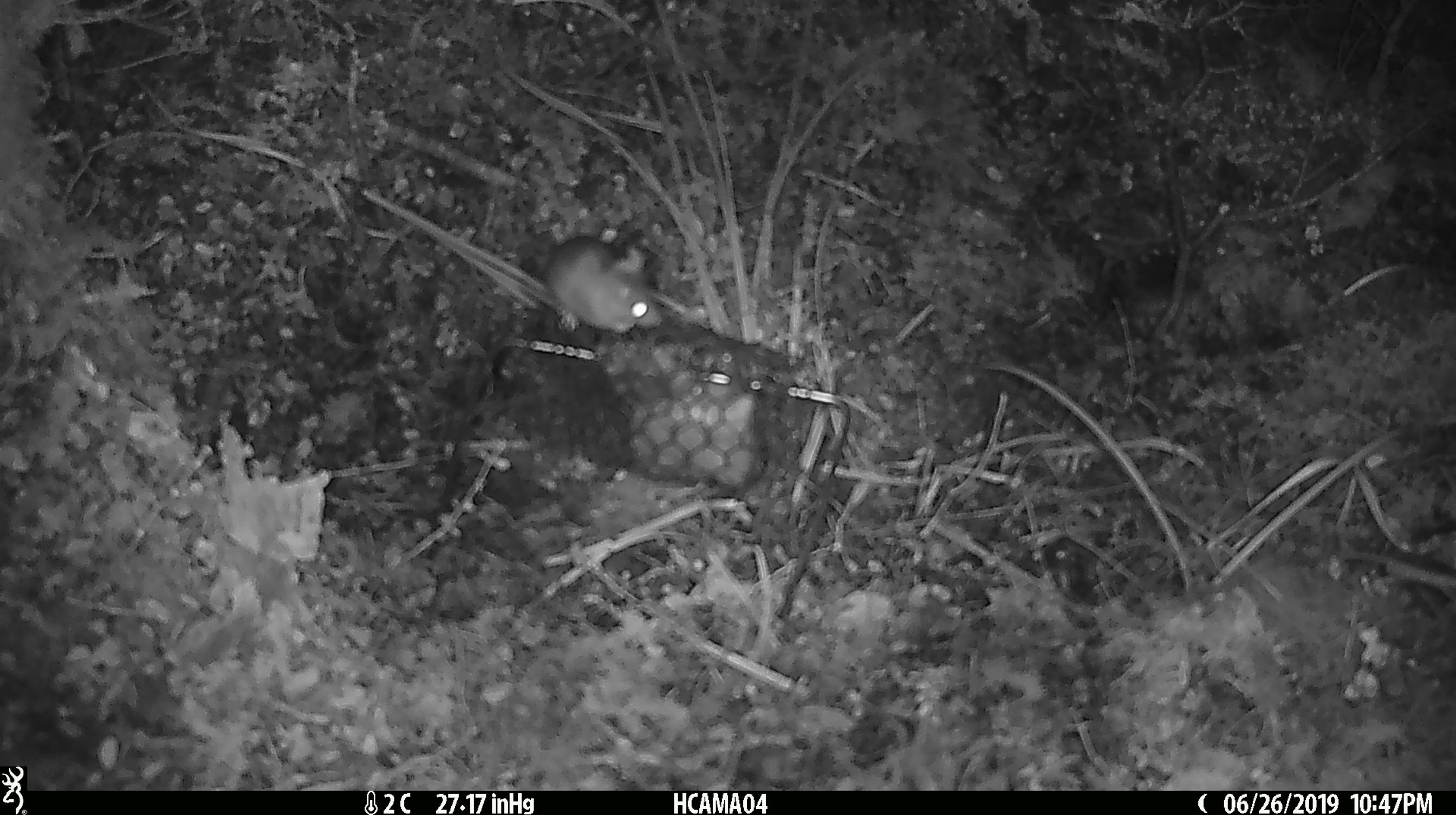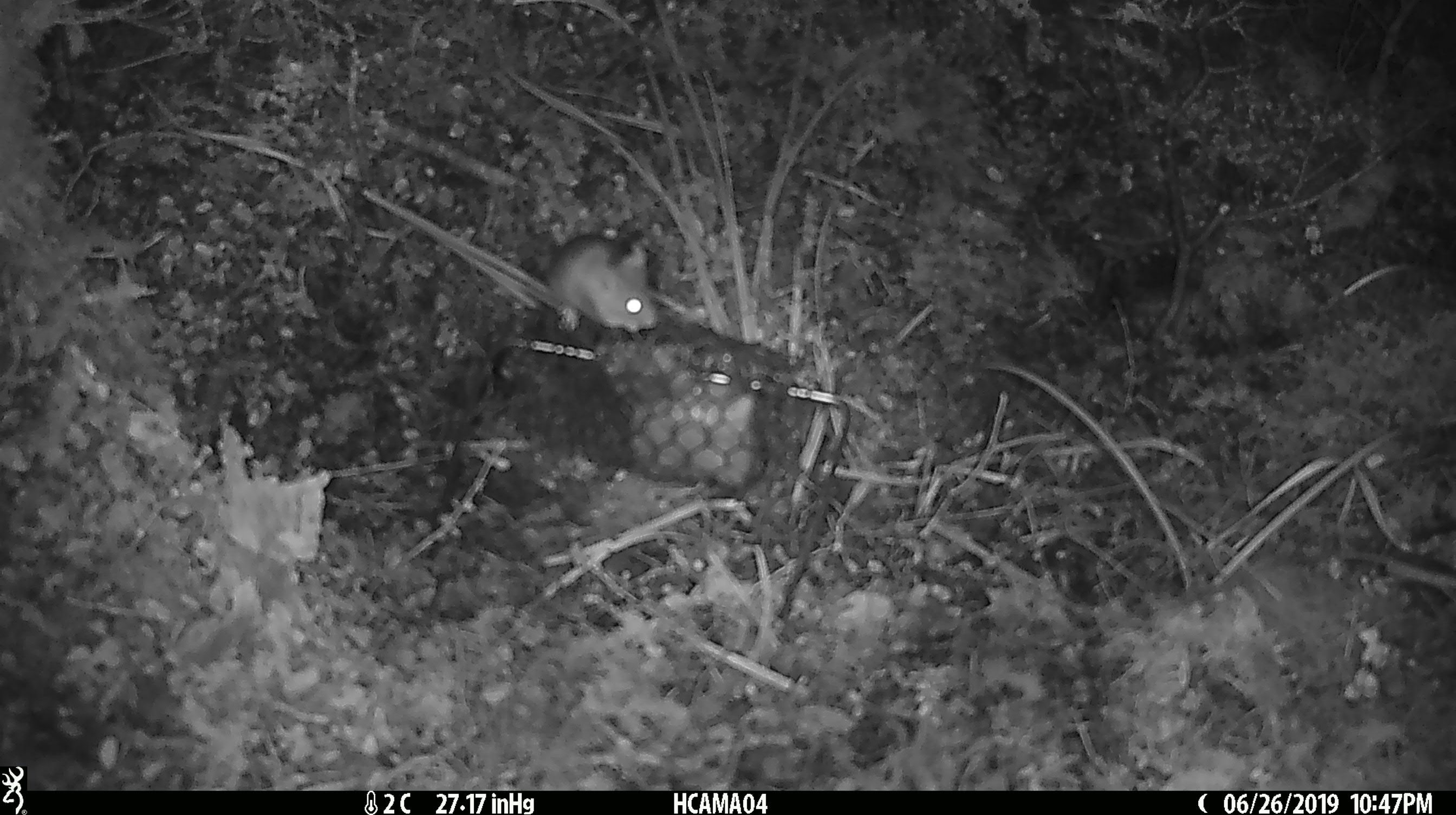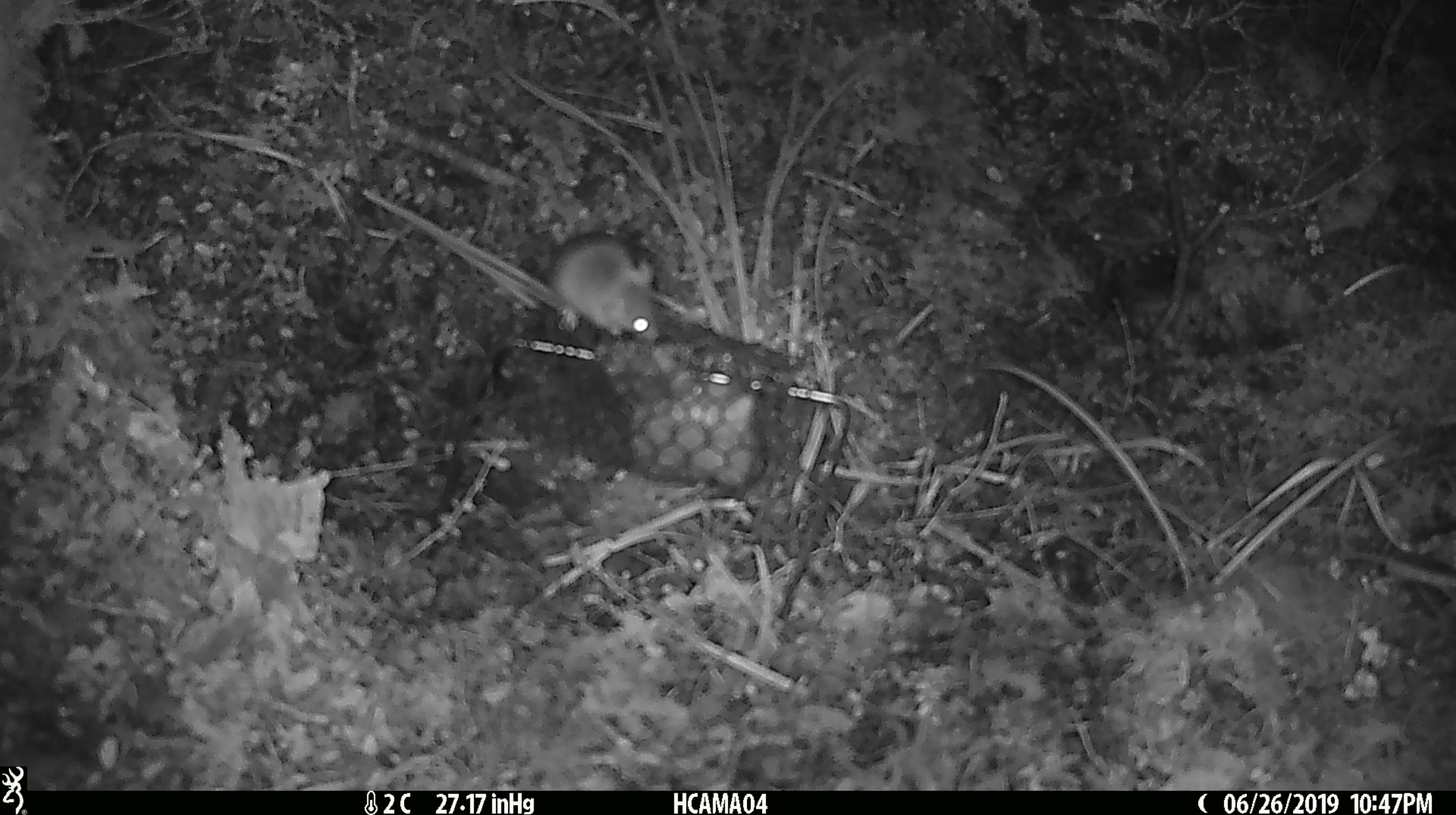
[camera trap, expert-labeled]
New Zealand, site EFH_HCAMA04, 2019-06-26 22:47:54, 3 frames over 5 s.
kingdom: Animalia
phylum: Chordata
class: Mammalia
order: Rodentia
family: Muridae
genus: Mus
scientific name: Mus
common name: mouse